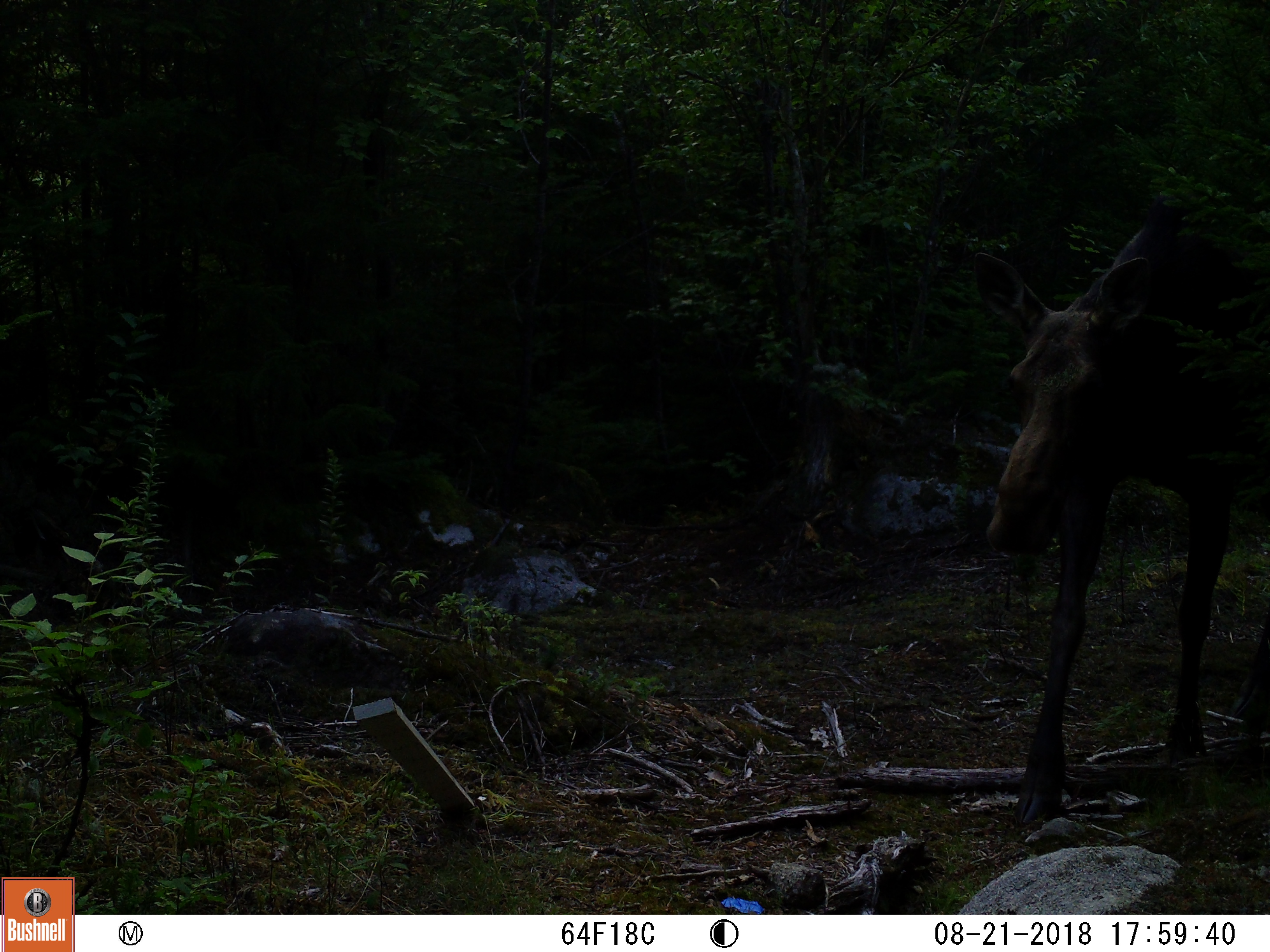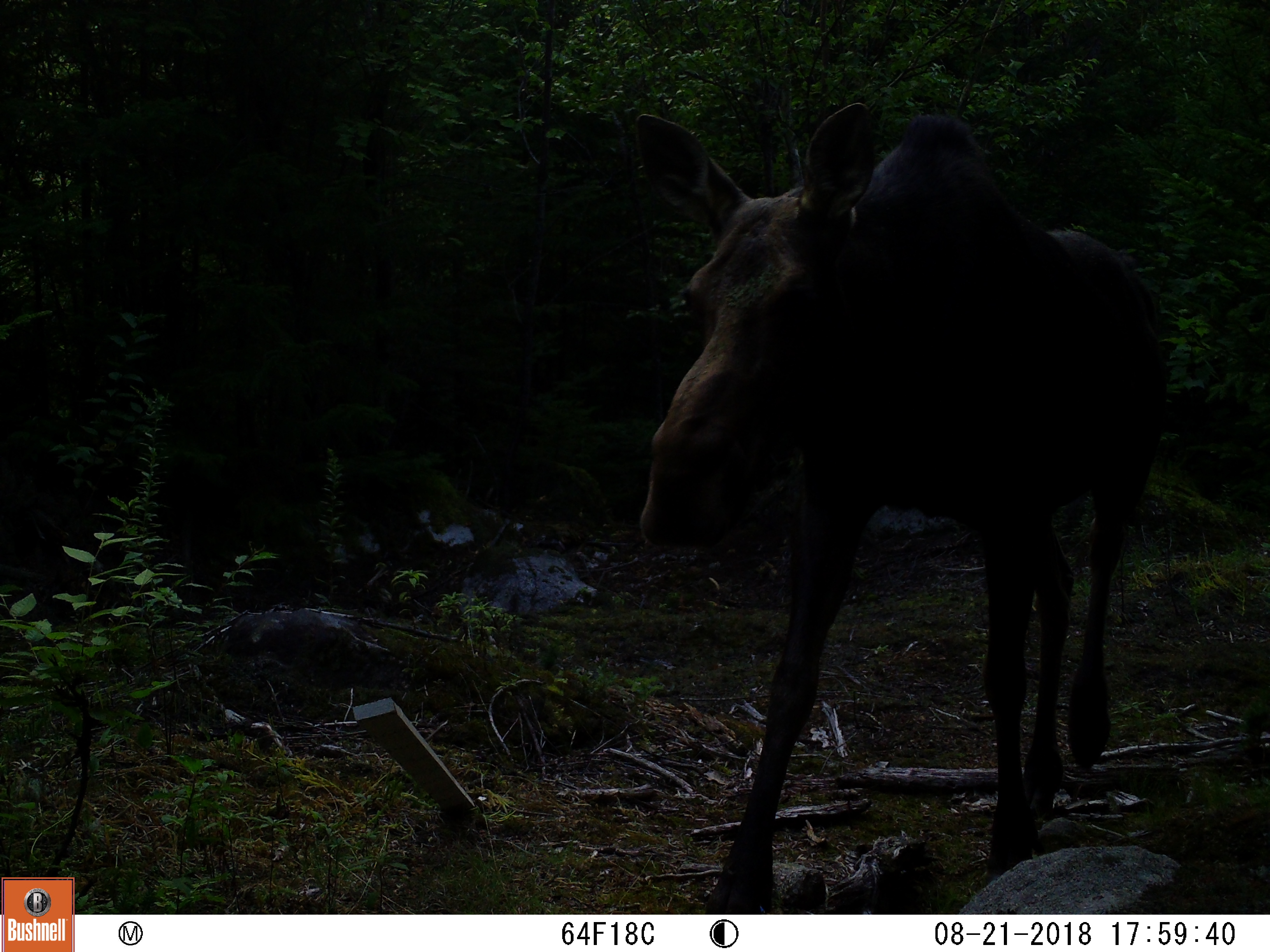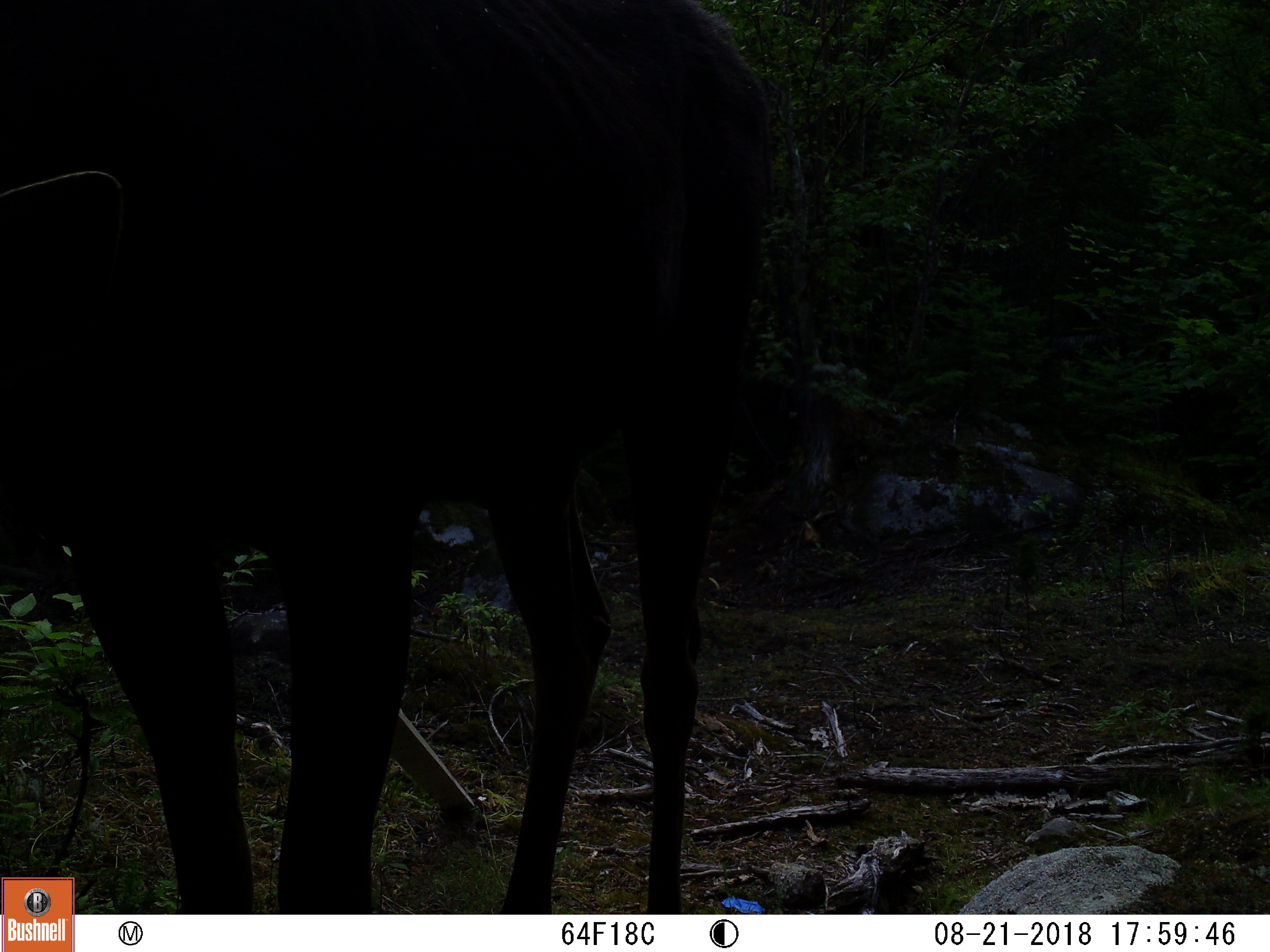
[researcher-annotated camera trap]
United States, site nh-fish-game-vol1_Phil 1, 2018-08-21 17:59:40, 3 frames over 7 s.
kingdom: Animalia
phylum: Chordata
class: Mammalia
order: Artiodactyla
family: Cervidae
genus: Alces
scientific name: Alces alces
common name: moose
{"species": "moose (Alces alces)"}